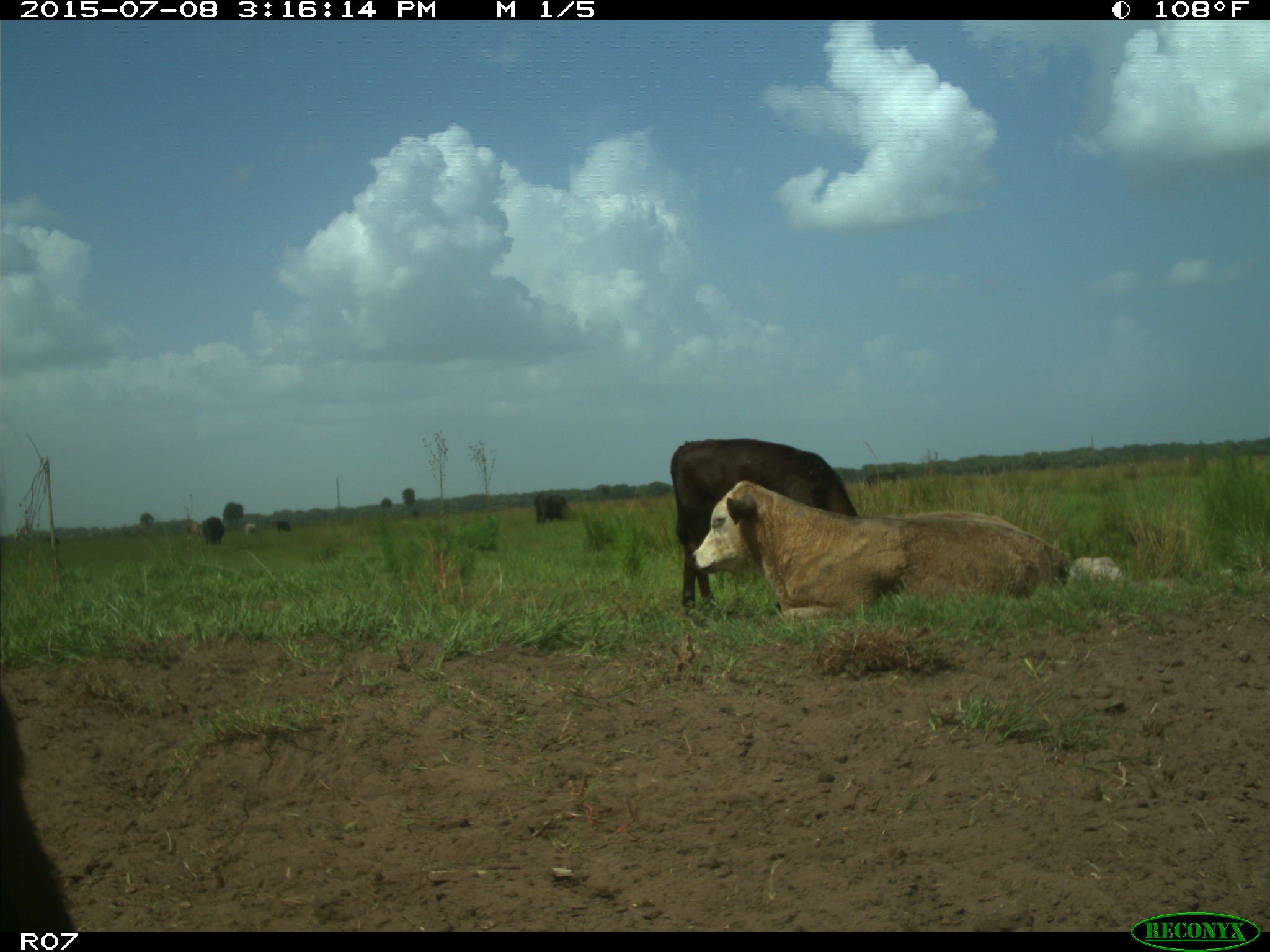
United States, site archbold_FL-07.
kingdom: Animalia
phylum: Chordata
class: Mammalia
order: Artiodactyla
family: Bovidae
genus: Bos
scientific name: Bos taurus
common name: domestic cow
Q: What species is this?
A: Bos taurus (domestic cow).